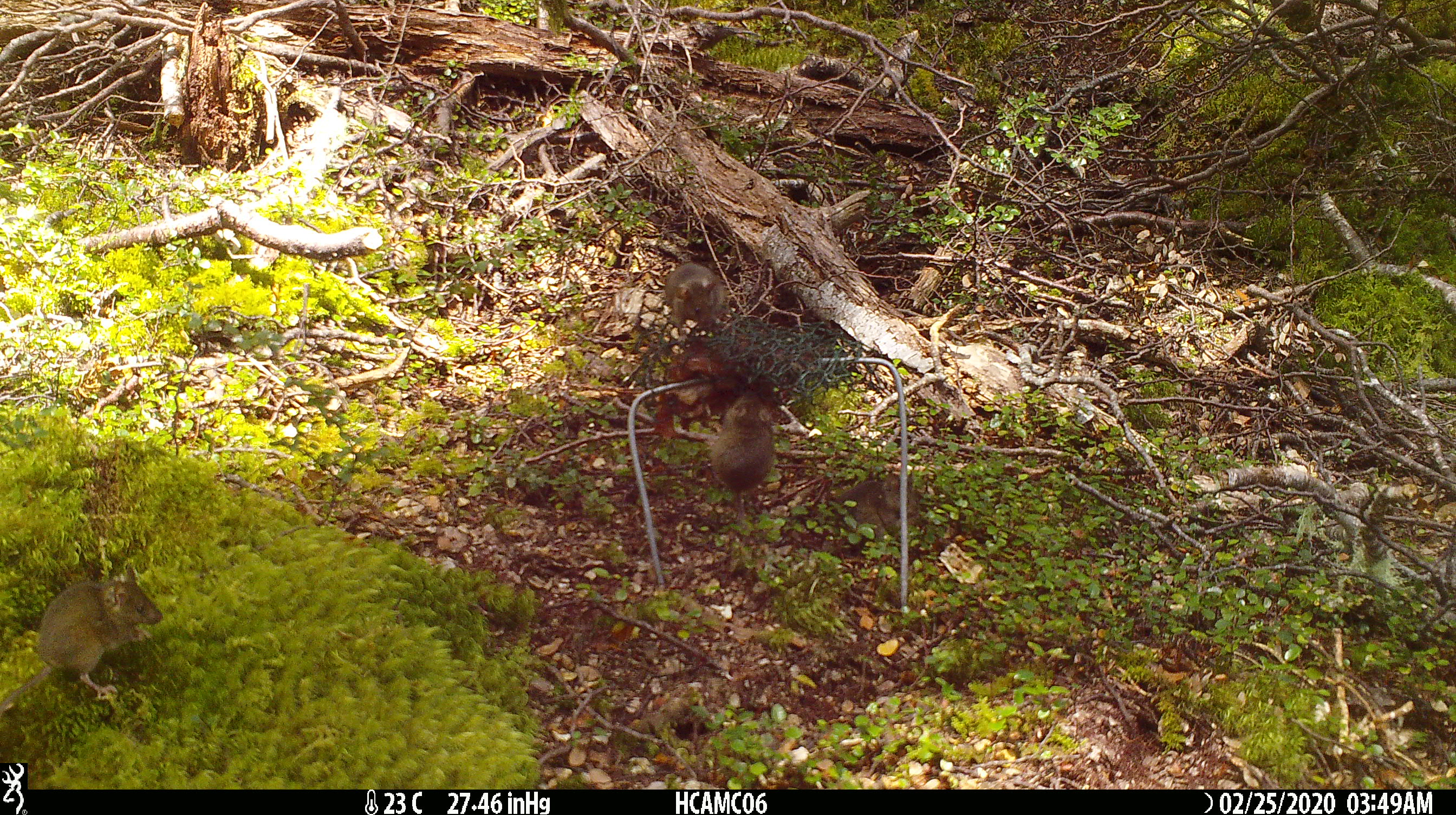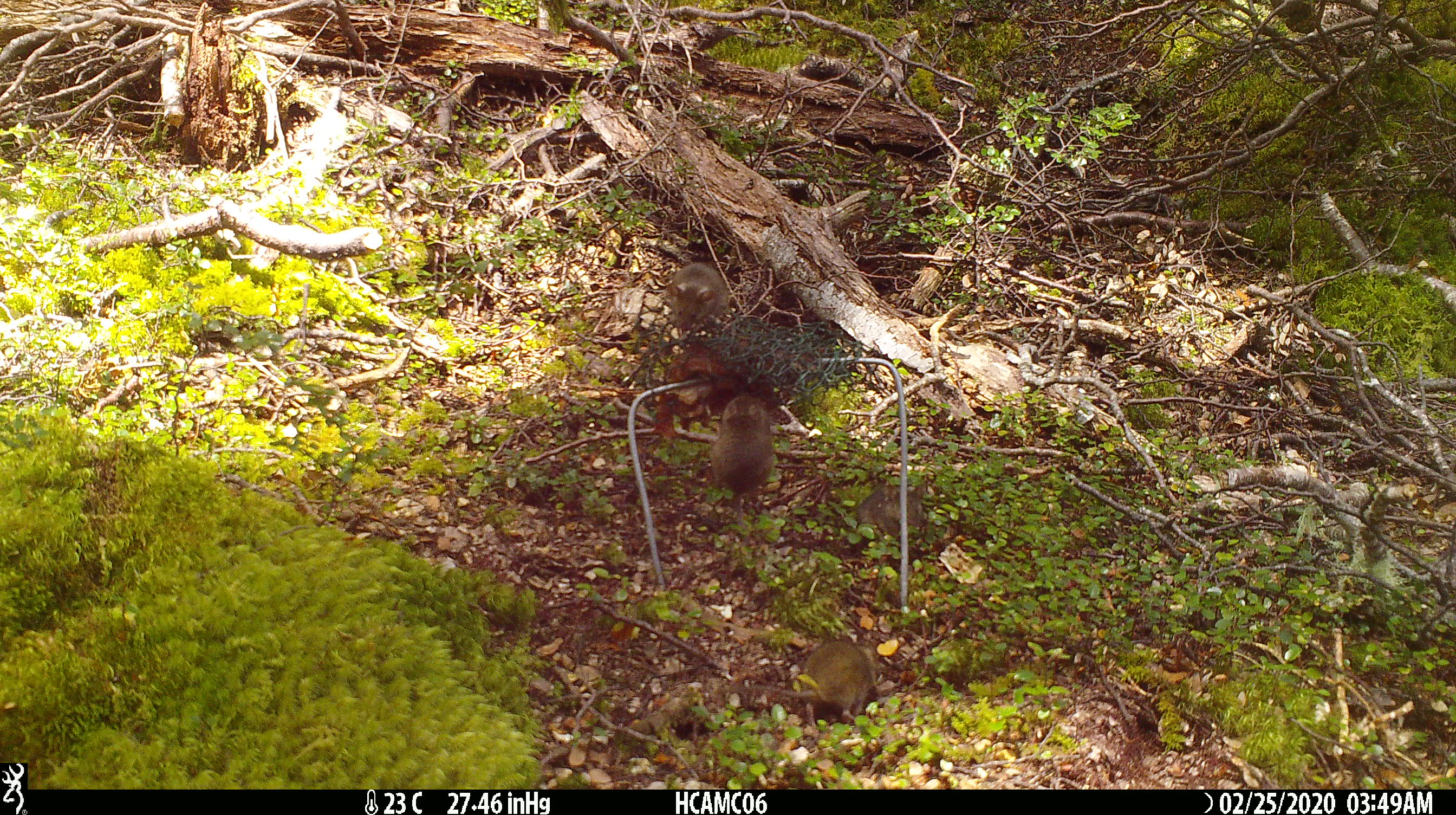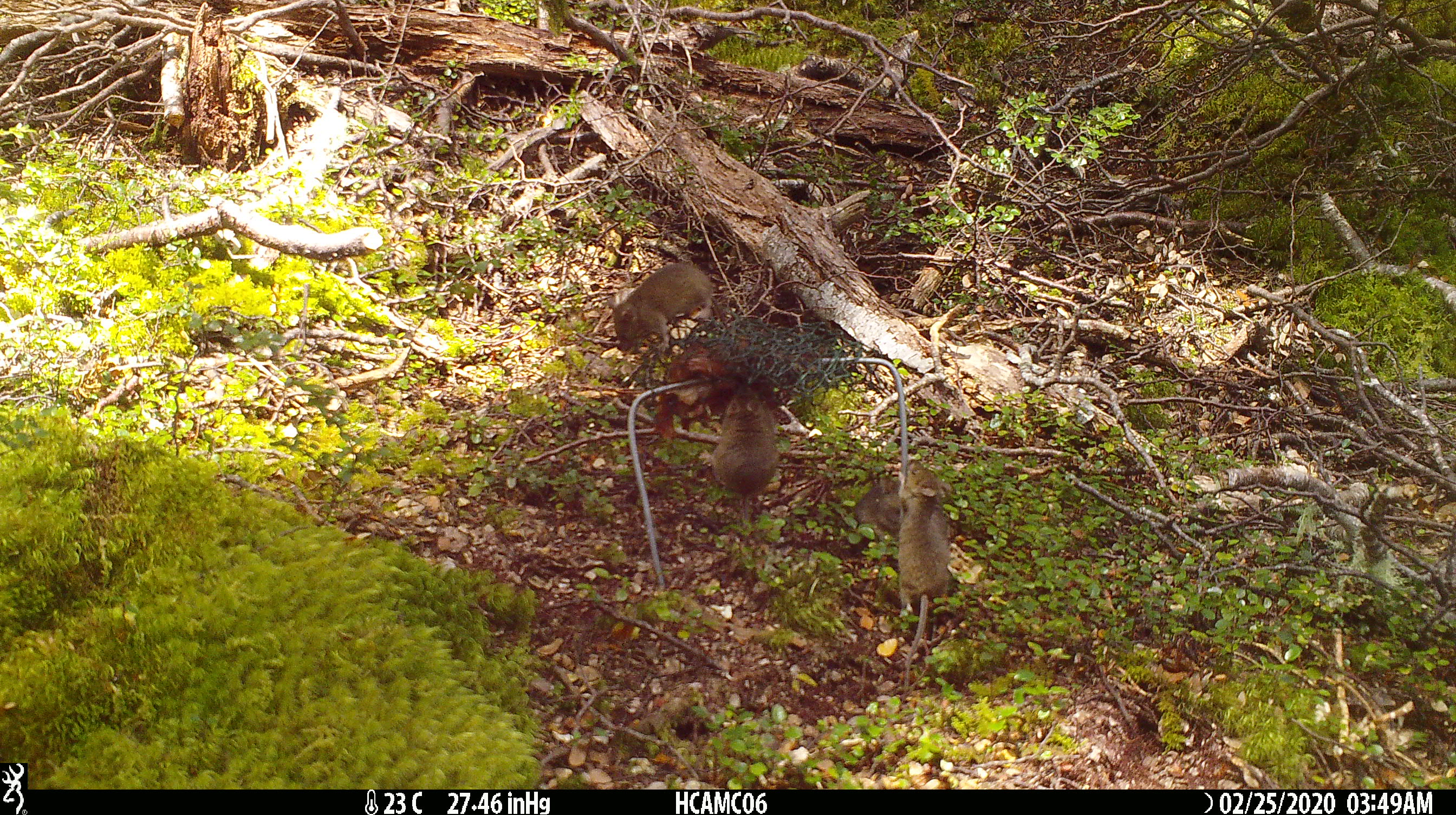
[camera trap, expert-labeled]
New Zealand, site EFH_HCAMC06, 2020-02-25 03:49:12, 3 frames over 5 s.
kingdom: Animalia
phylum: Chordata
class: Mammalia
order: Rodentia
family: Muridae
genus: Mus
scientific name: Mus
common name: mouse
Mouse (Mus).